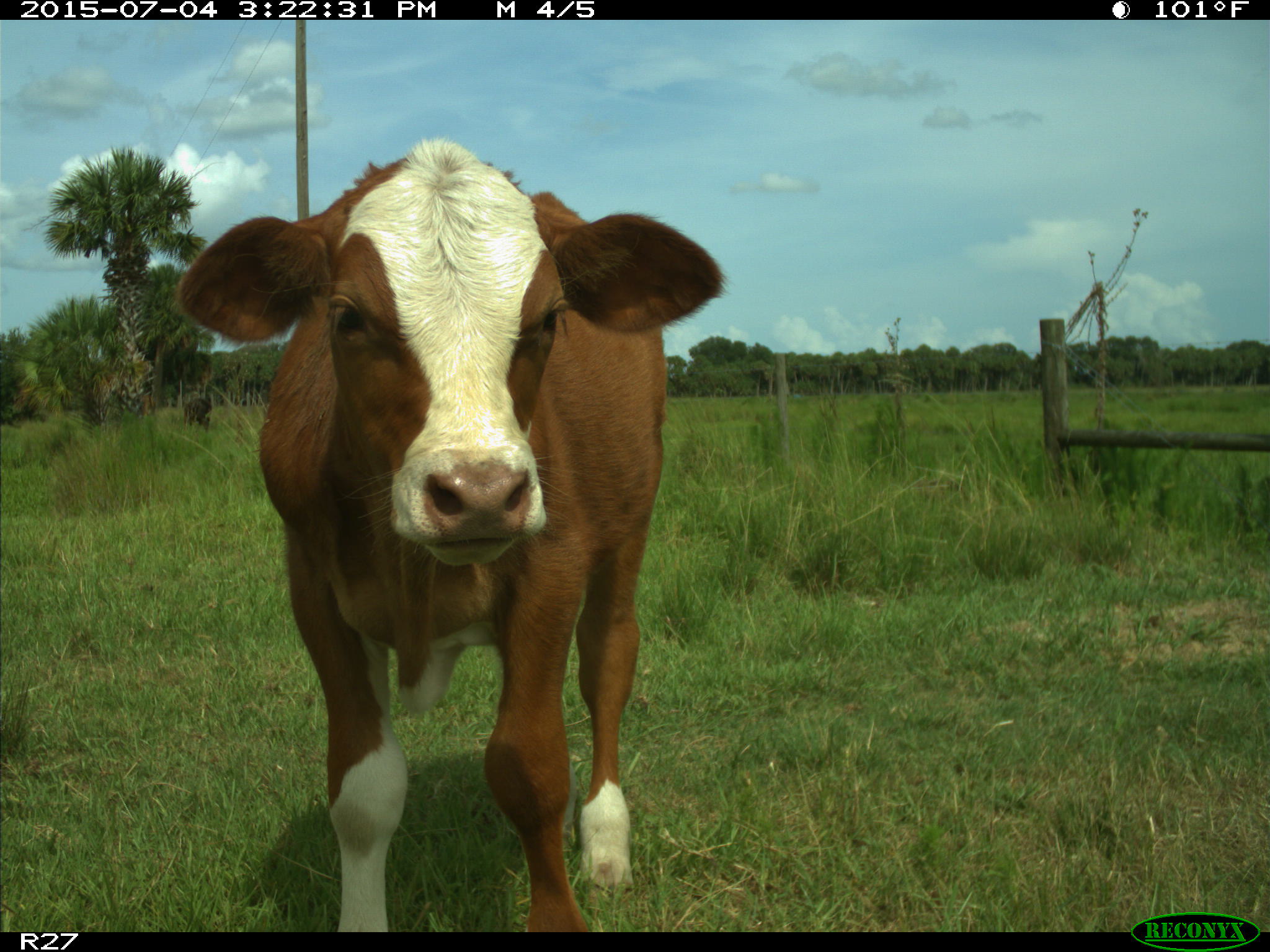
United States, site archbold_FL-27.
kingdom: Animalia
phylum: Chordata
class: Mammalia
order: Artiodactyla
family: Bovidae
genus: Bos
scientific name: Bos taurus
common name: domestic cow